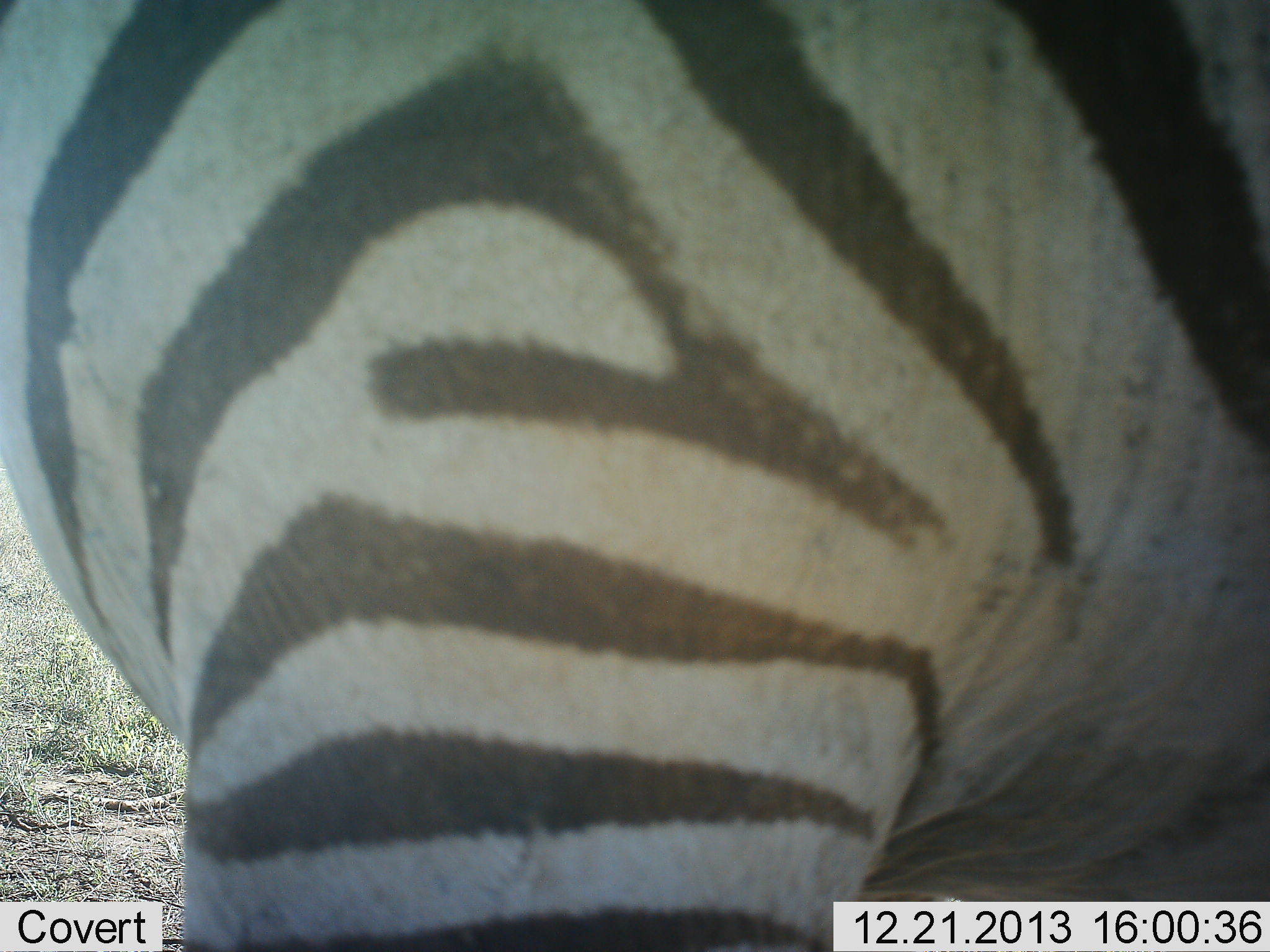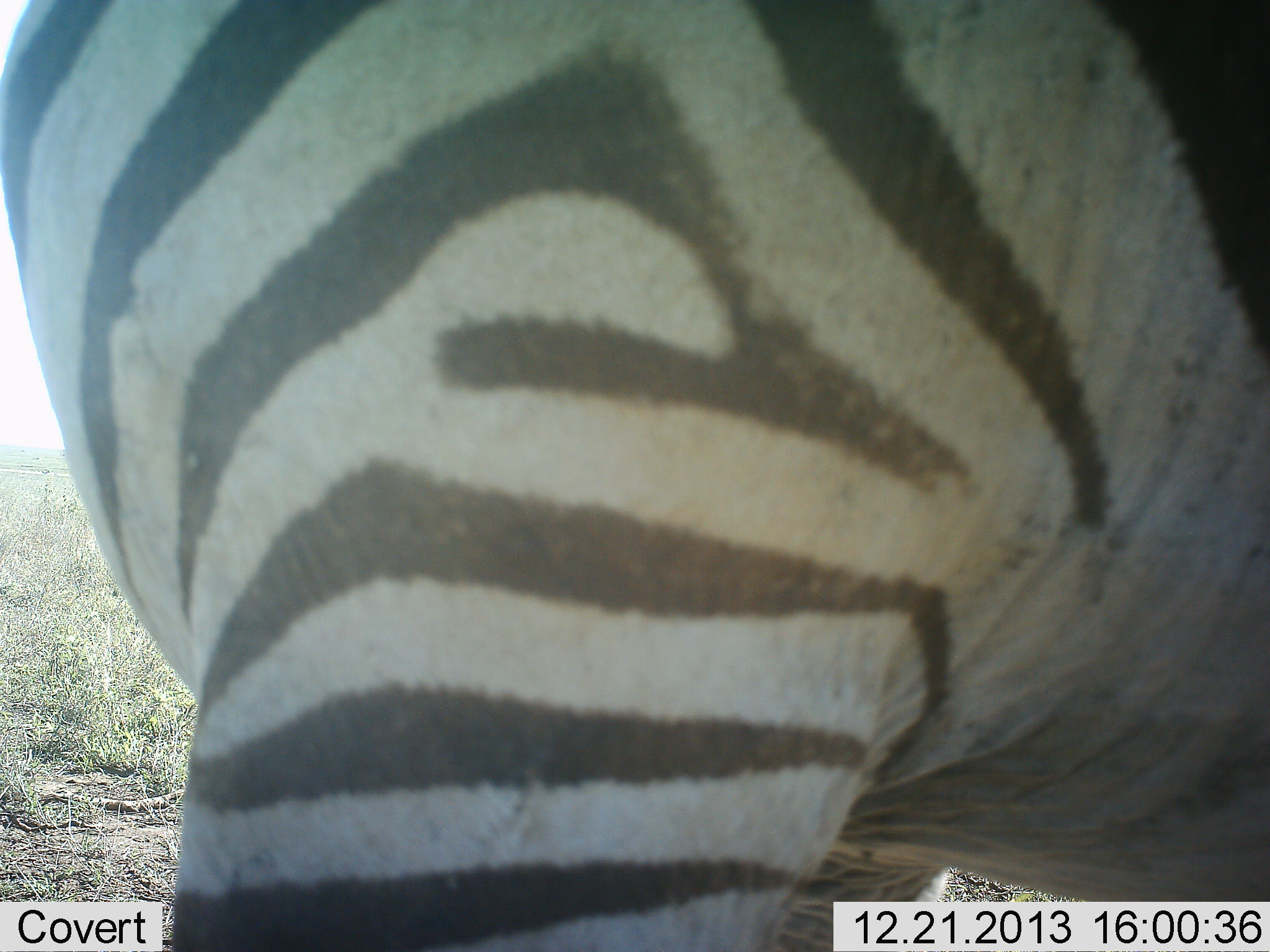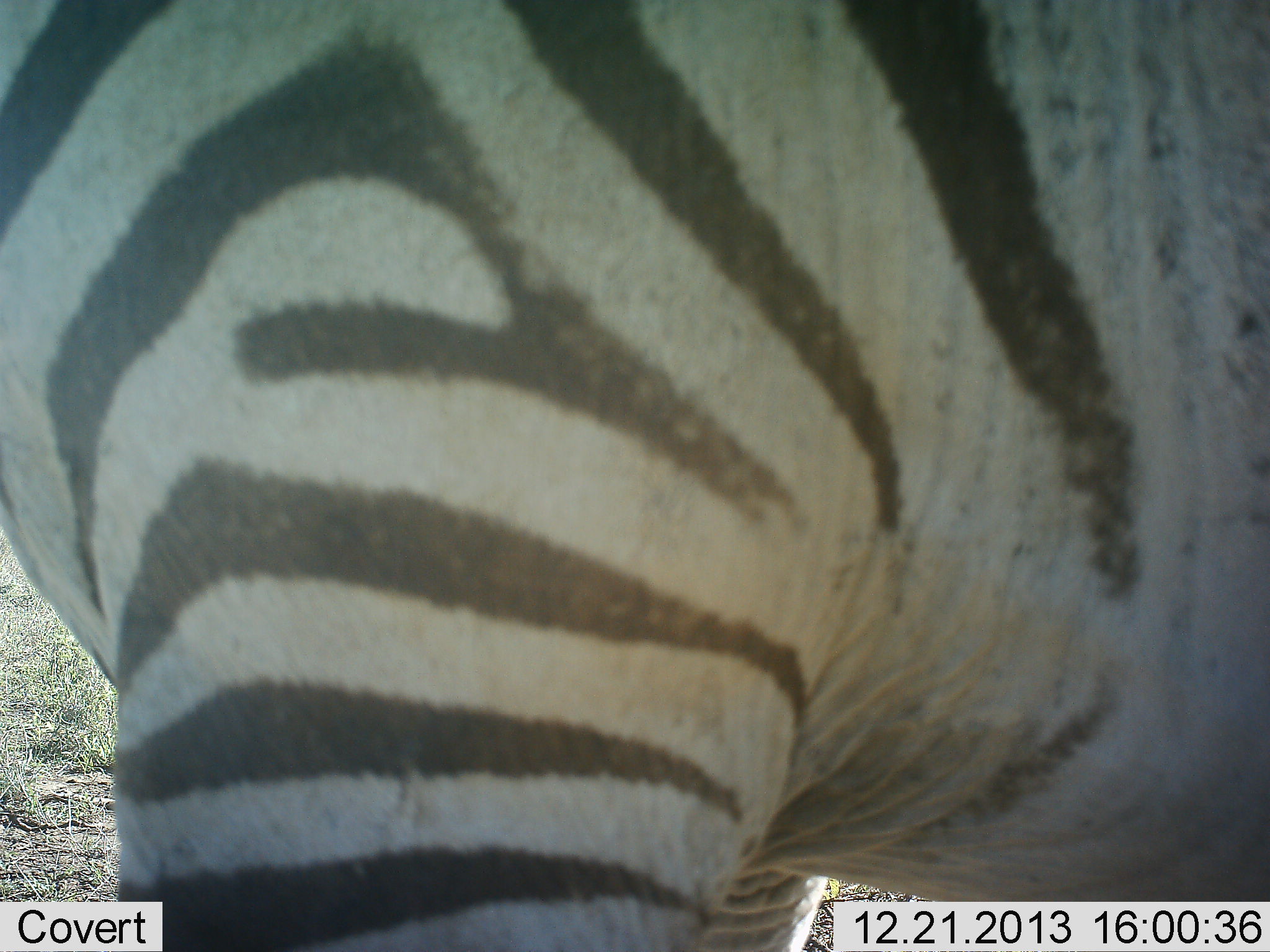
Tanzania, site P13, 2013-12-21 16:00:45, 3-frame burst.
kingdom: Animalia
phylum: Chordata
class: Mammalia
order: Perissodactyla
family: Equidae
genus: Equus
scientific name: Equus quagga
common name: plains zebra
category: zebra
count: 1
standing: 90%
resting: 0%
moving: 10%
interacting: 10%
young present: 0%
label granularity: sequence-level